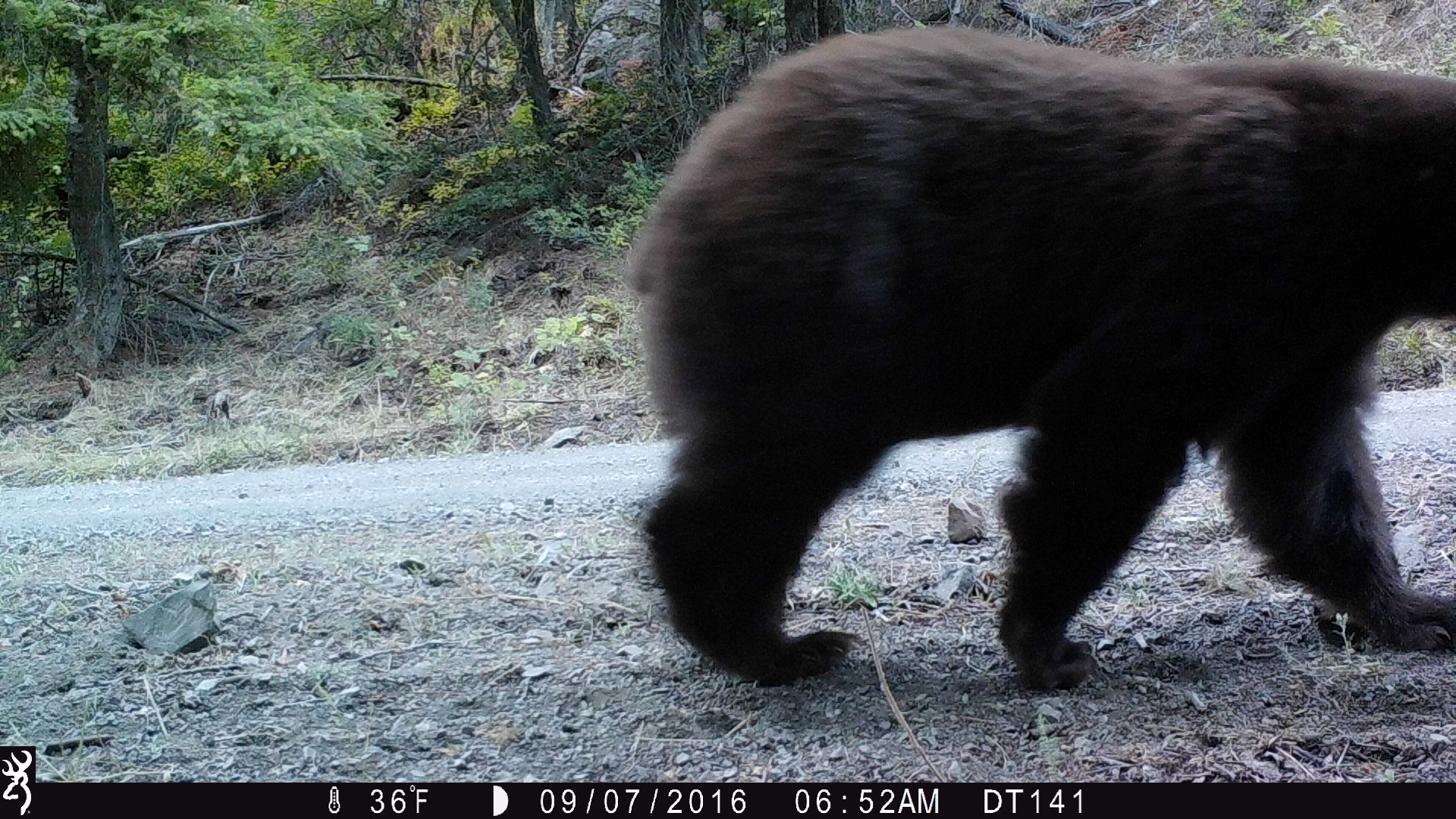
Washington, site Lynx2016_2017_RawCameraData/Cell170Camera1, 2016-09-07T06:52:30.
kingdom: Animalia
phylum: Chordata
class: Mammalia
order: Carnivora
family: Ursidae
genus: Ursus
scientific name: Ursus americanus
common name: american black bear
Ursus americanus (american black bear). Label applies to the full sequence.